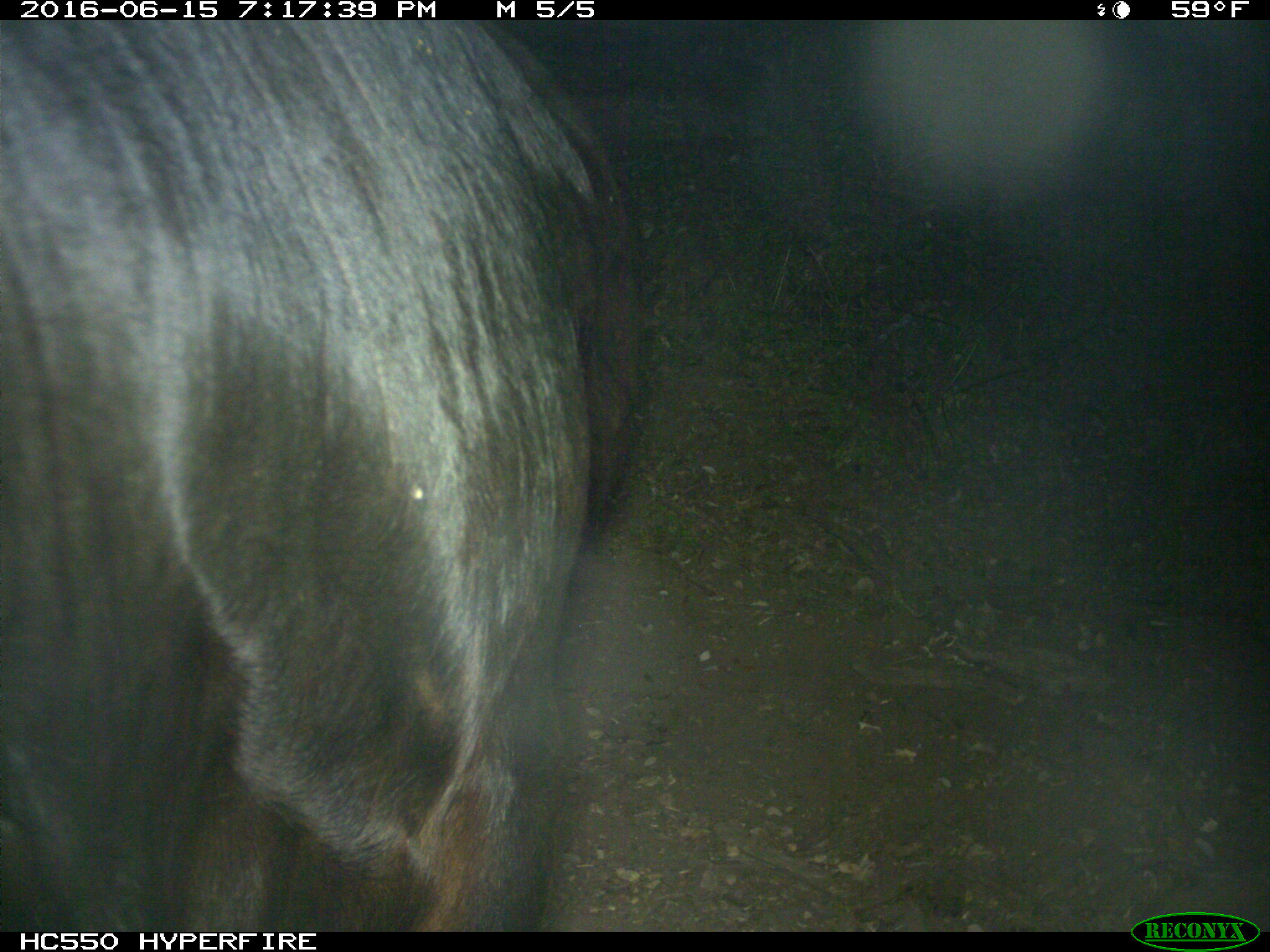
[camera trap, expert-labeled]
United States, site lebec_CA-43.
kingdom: Animalia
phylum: Chordata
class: Mammalia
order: Artiodactyla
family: Bovidae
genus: Bos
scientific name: Bos taurus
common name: domestic cow